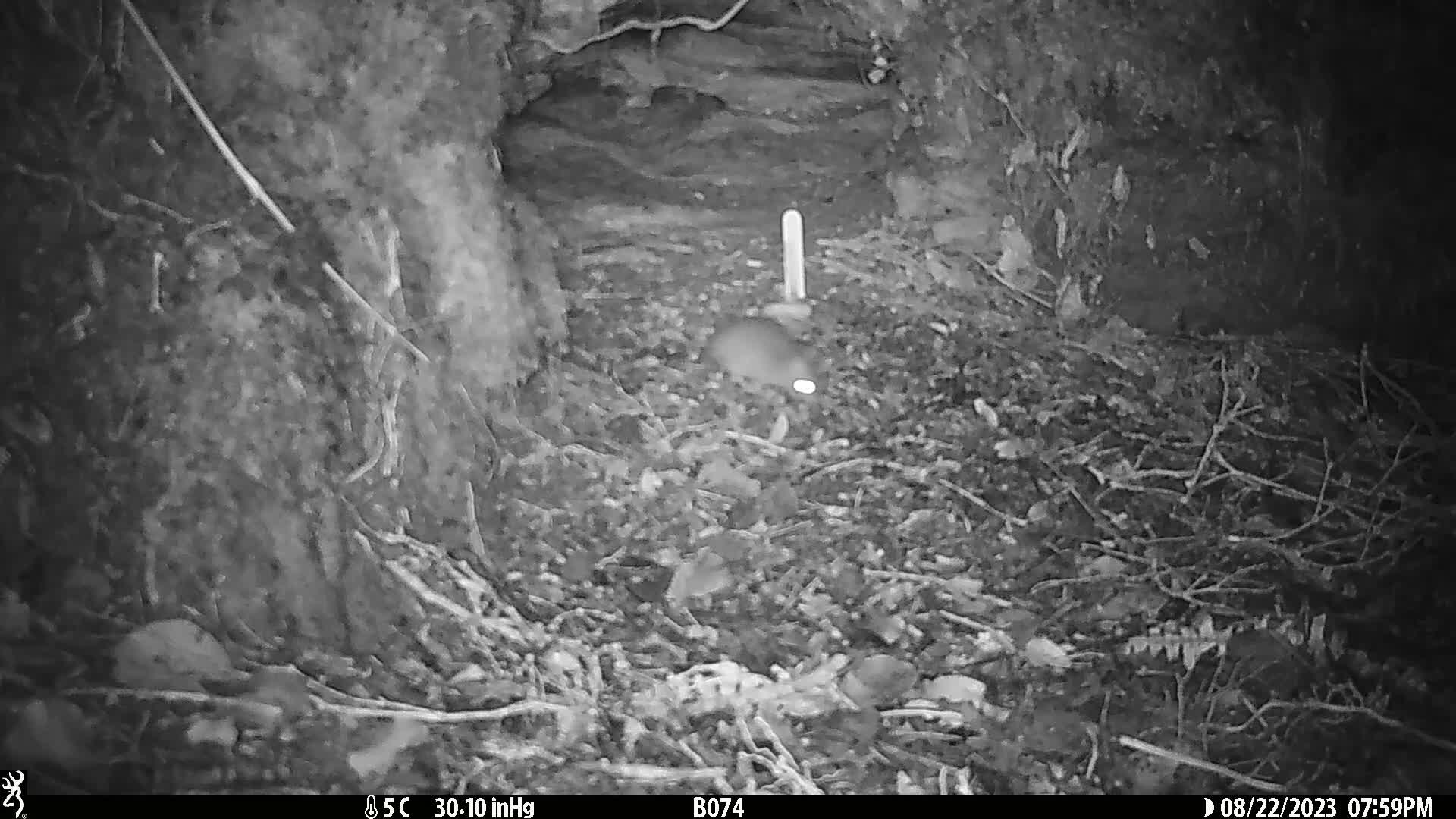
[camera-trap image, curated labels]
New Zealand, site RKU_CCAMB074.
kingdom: Animalia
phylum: Chordata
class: Mammalia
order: Rodentia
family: Muridae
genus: Rattus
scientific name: Rattus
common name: rat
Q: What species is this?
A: Rat (Rattus).